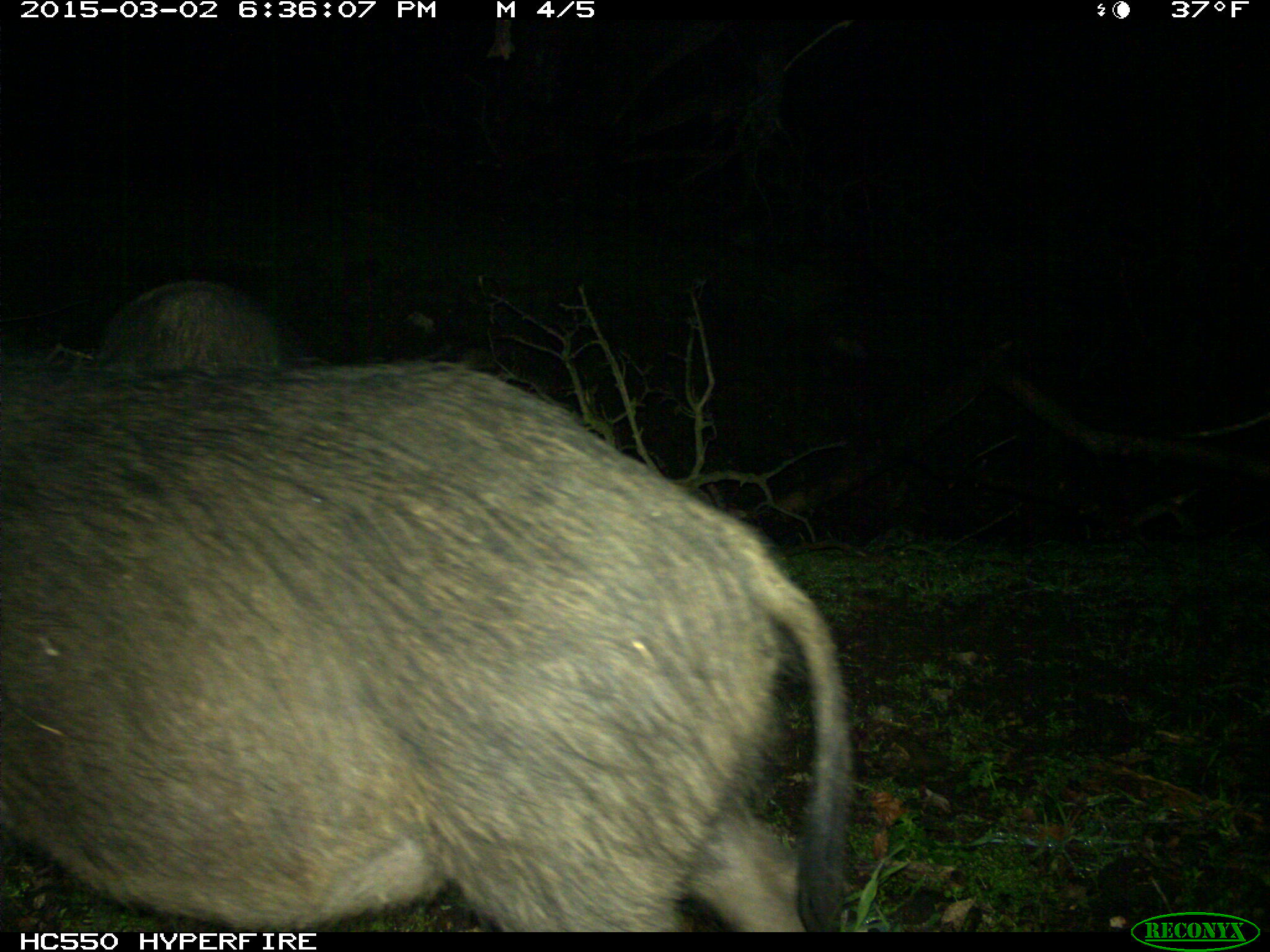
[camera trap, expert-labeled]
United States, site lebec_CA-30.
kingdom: Animalia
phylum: Chordata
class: Mammalia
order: Artiodactyla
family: Suidae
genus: Sus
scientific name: Sus scrofa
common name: wild boar